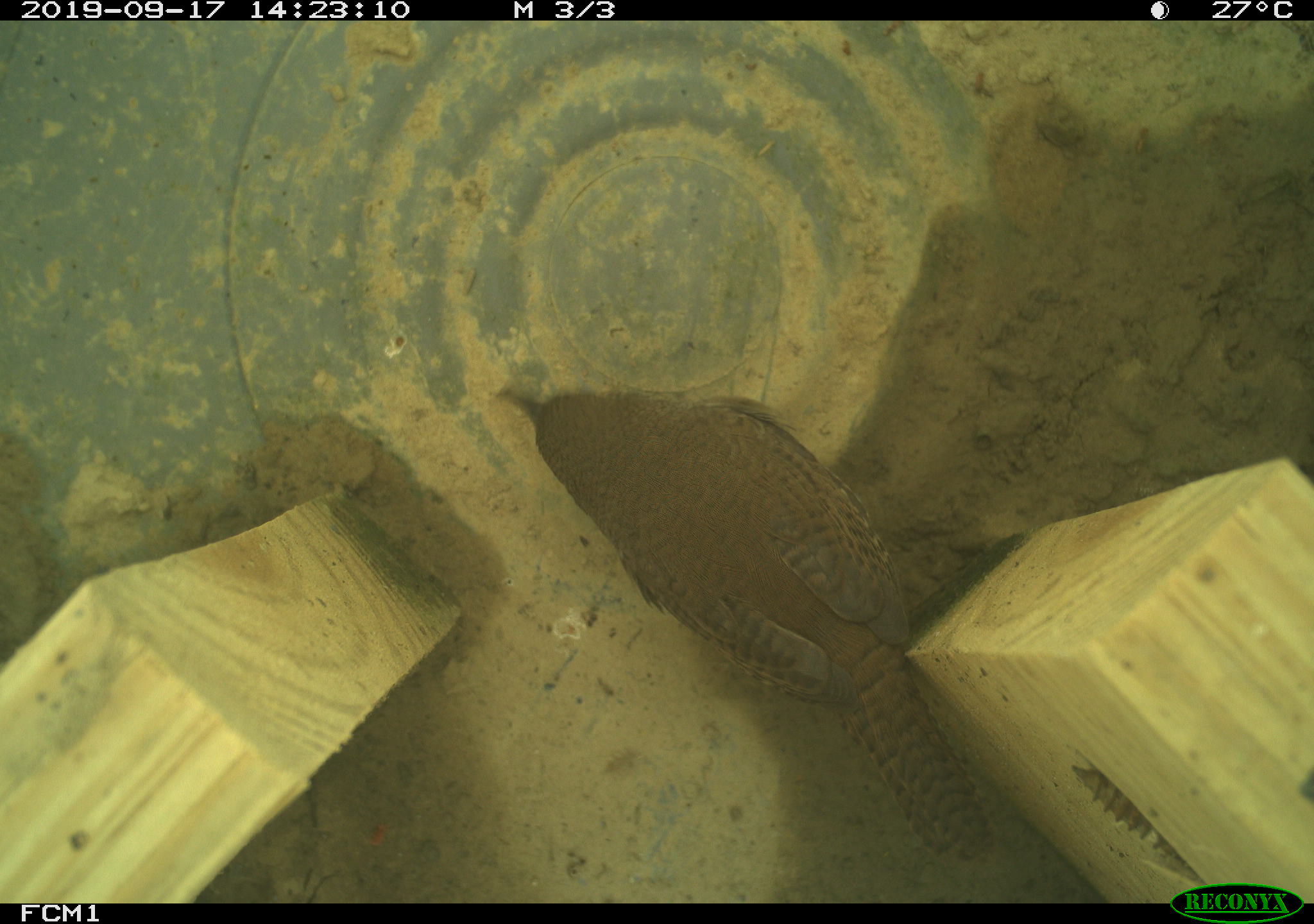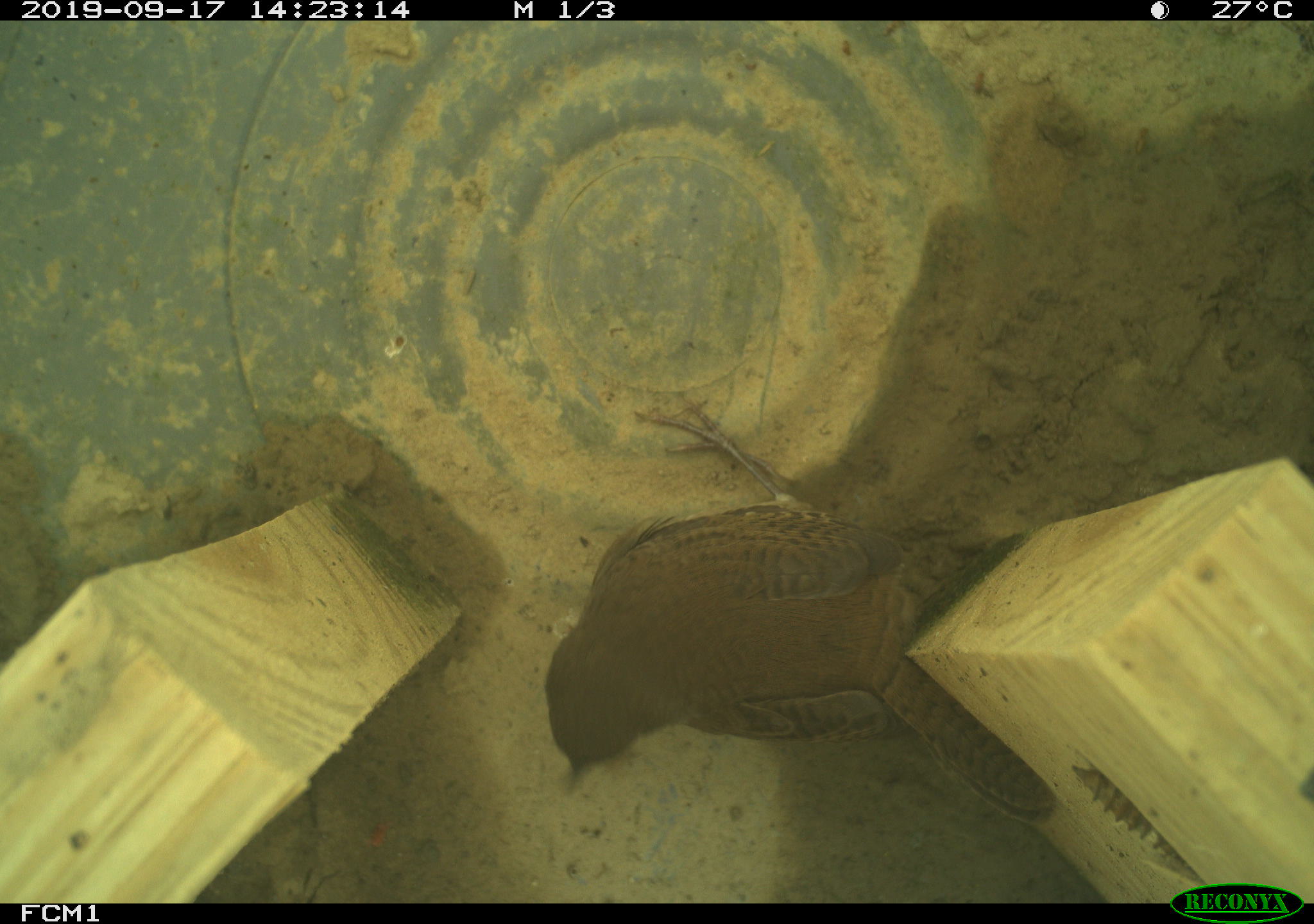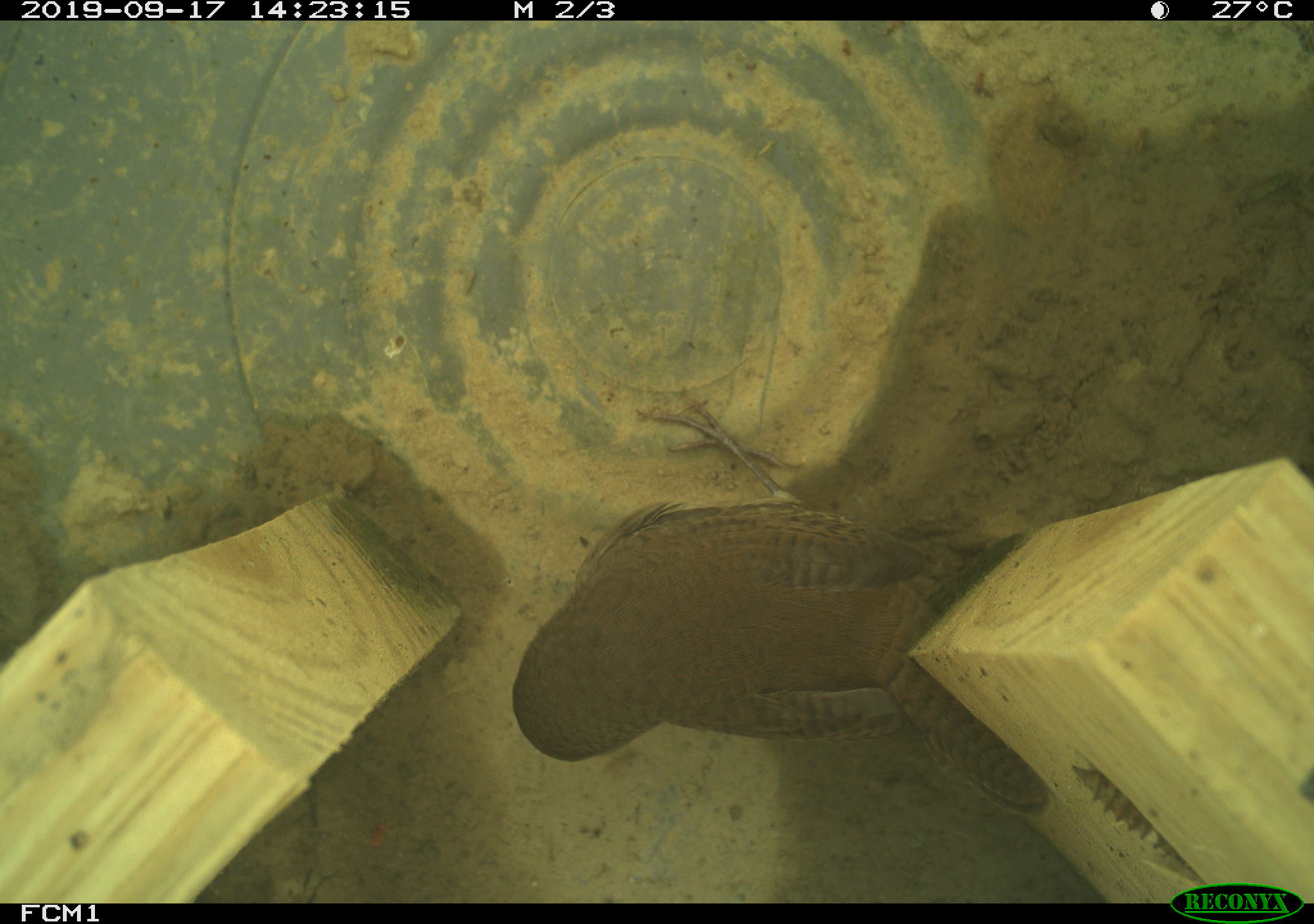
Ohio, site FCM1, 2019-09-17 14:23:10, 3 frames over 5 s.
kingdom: Animalia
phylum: Chordata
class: Aves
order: Passeriformes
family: Troglodytidae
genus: Troglodytes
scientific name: Troglodytes aedon aedon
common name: northern house wren